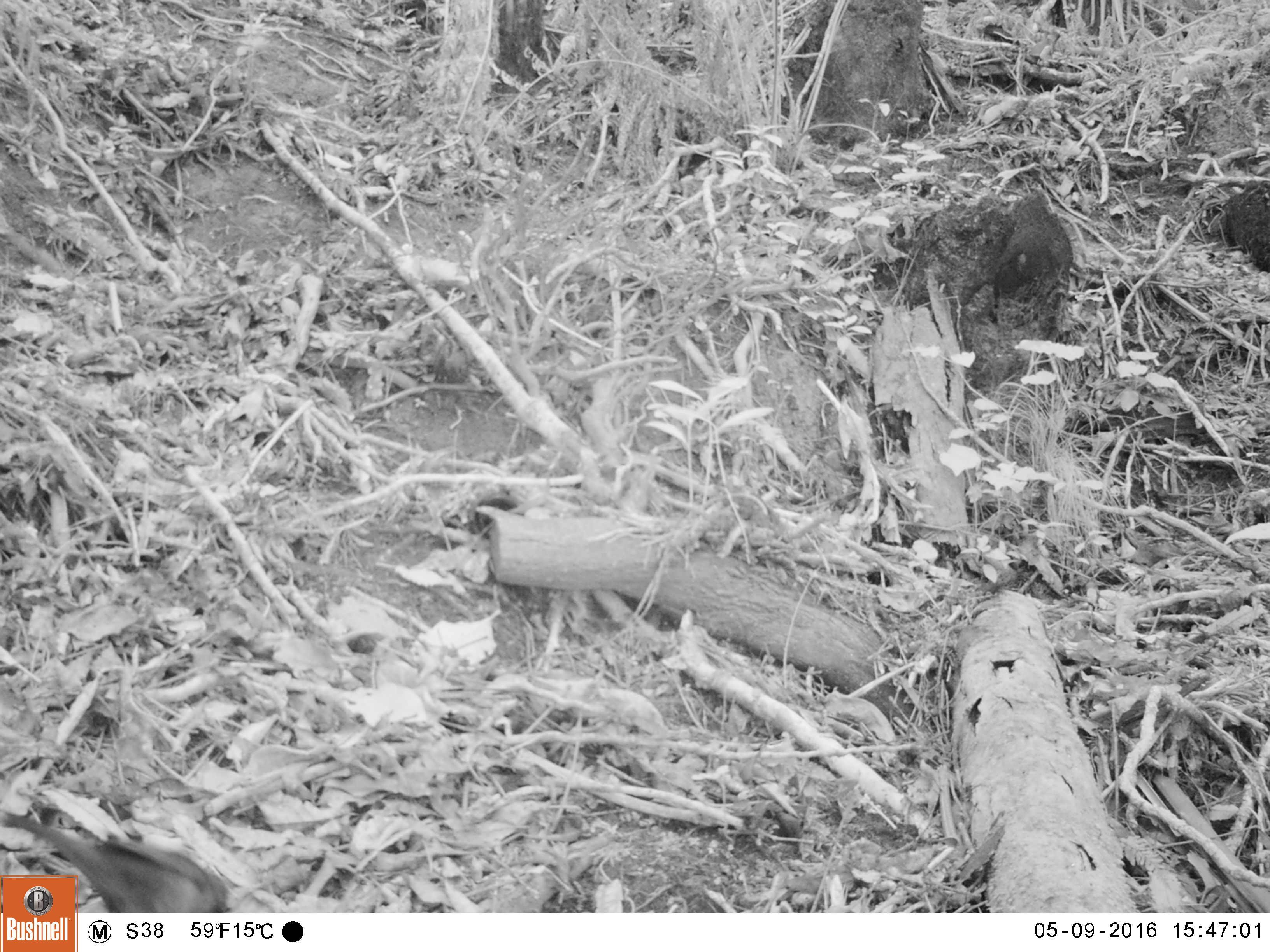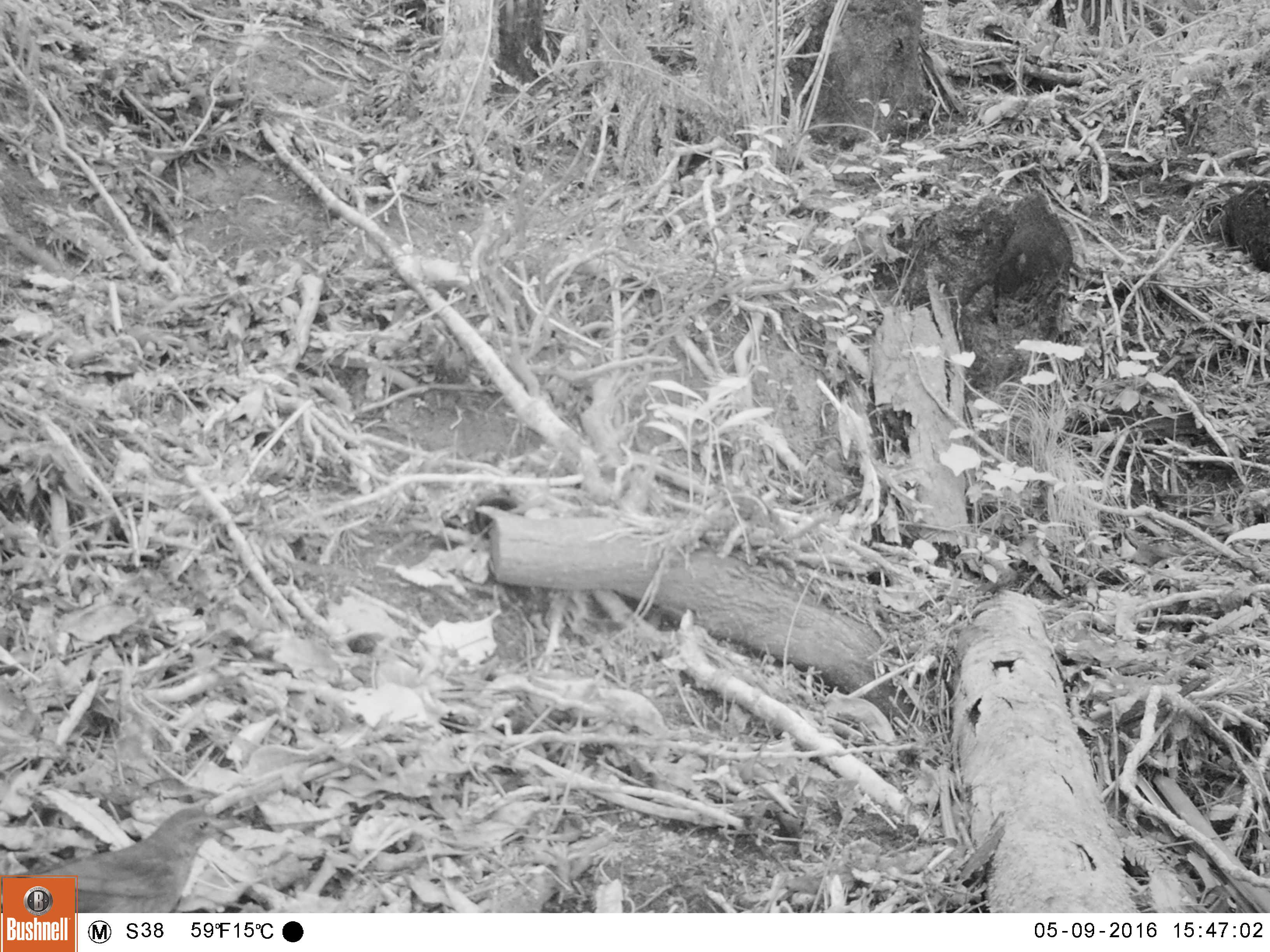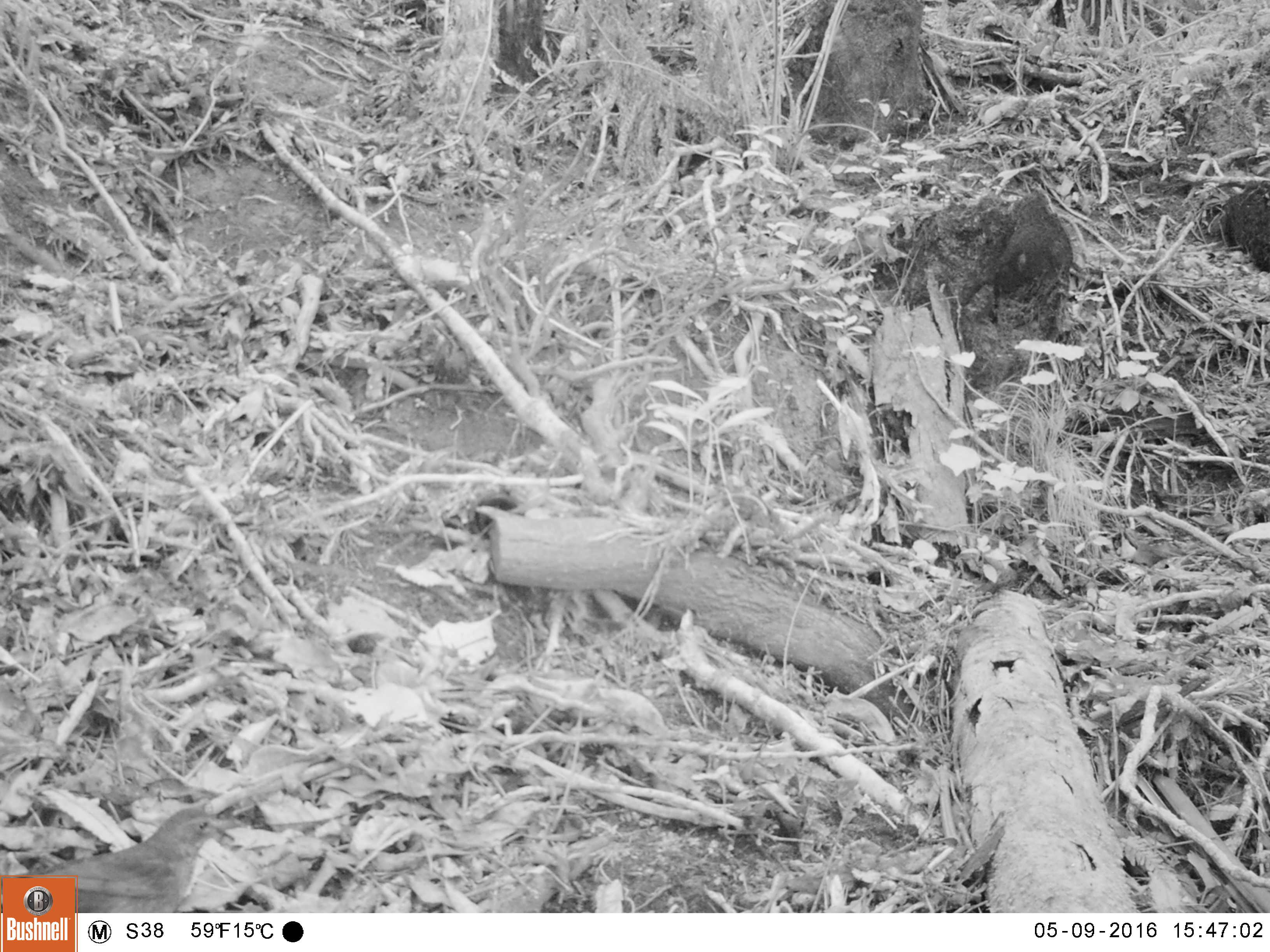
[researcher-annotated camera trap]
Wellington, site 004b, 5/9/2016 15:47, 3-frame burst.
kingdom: Animalia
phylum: Chordata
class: Aves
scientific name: Aves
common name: bird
Bird (Aves).